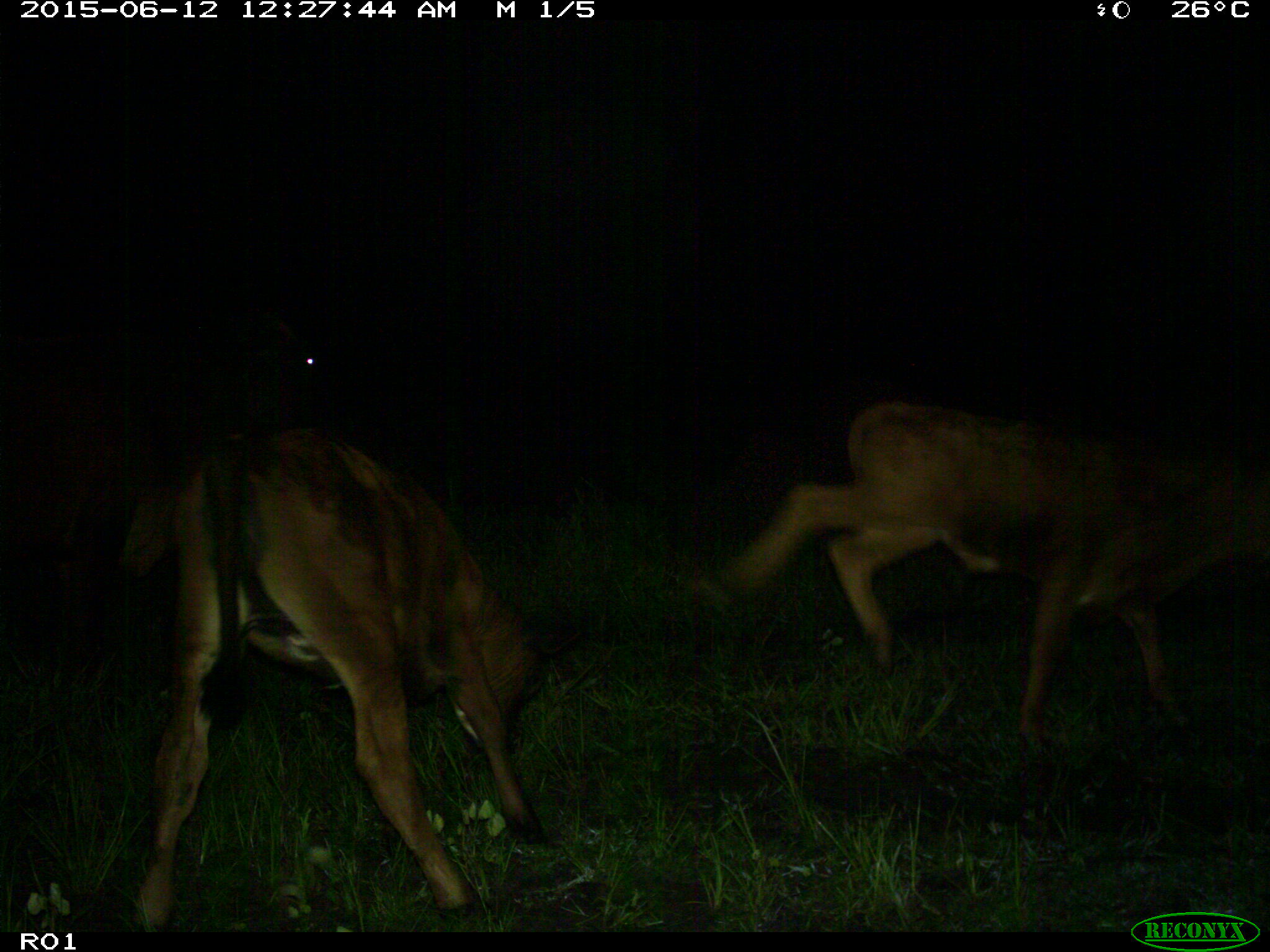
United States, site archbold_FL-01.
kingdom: Animalia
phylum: Chordata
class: Mammalia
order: Artiodactyla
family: Bovidae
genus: Bos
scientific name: Bos taurus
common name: domestic cow